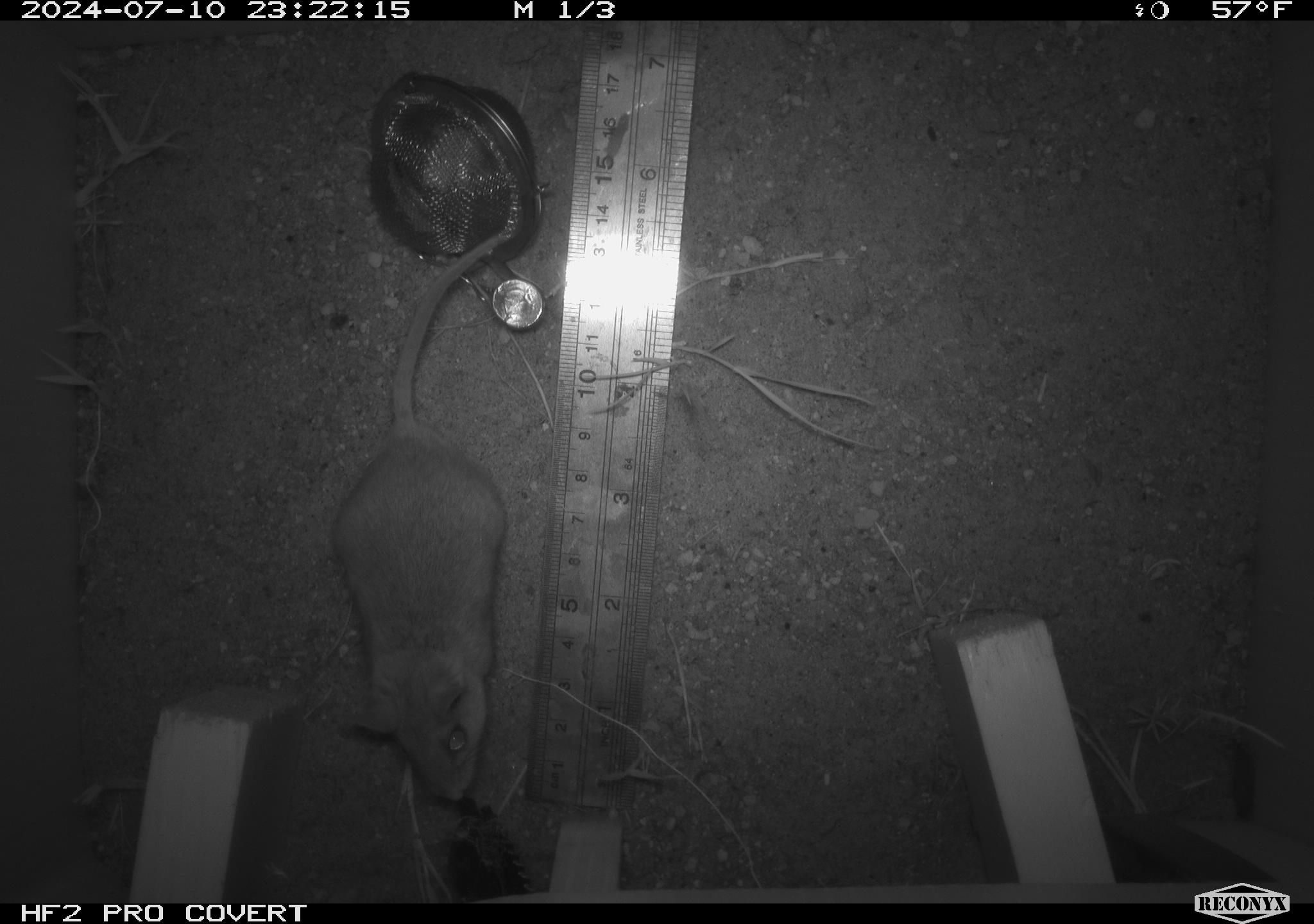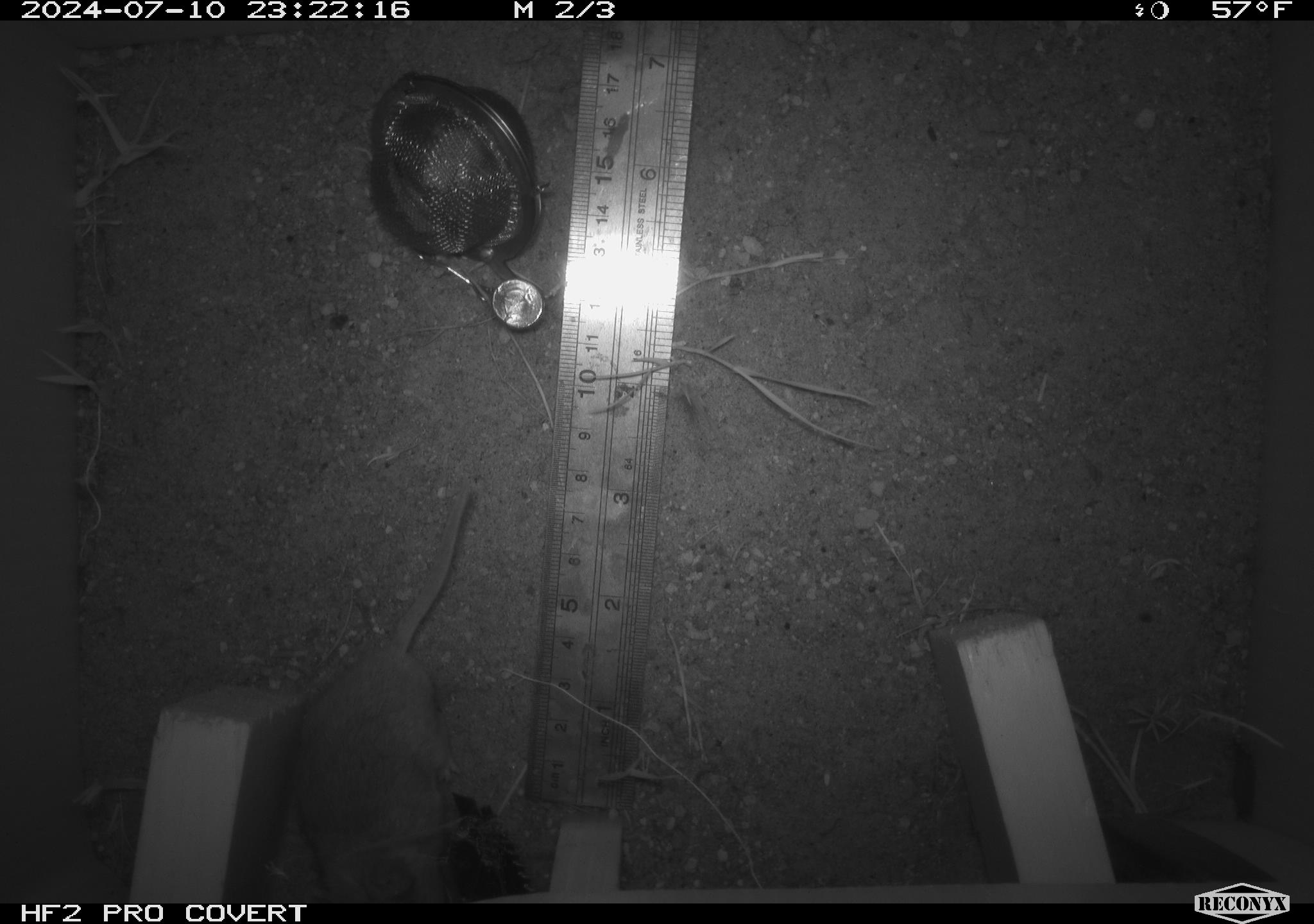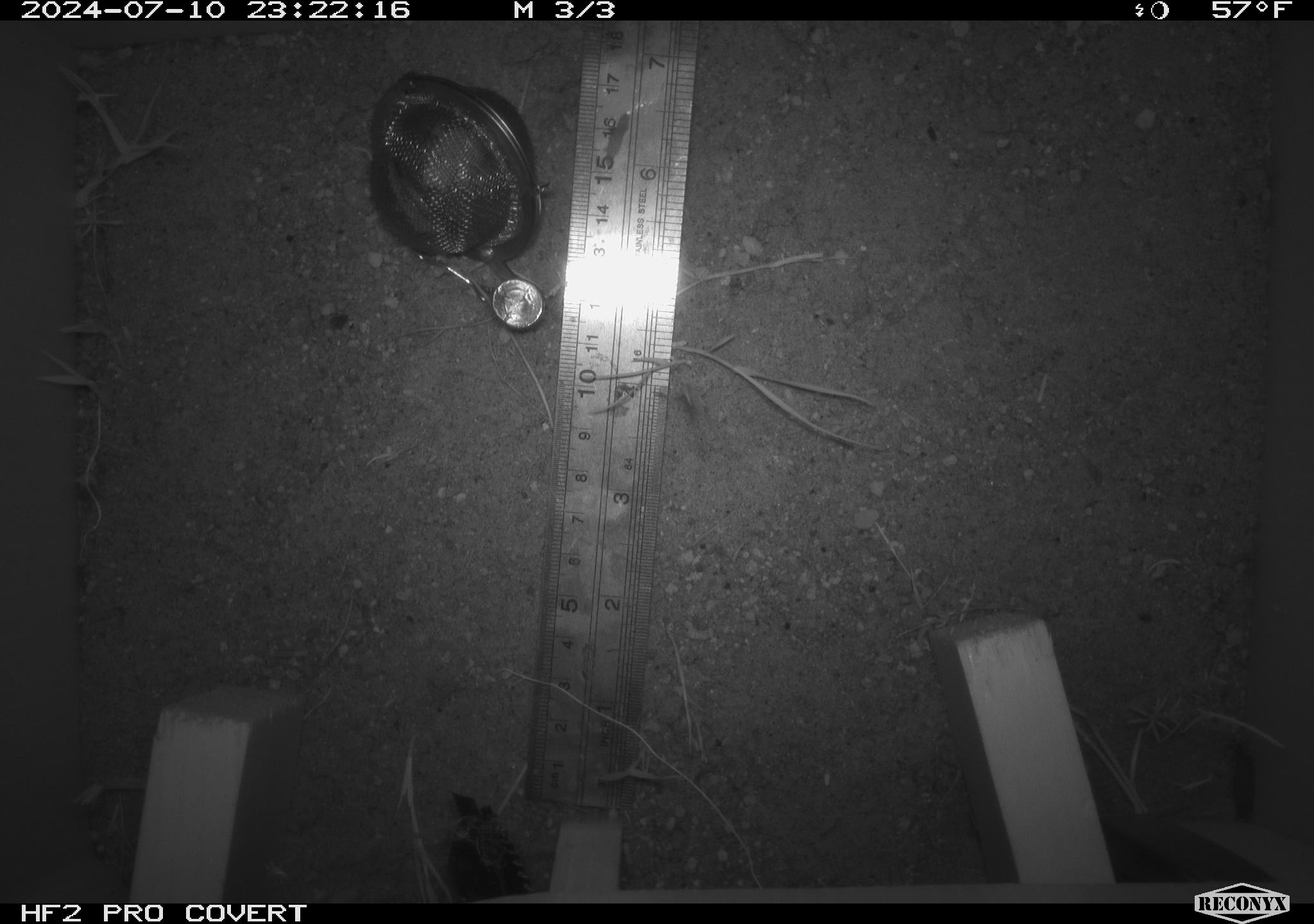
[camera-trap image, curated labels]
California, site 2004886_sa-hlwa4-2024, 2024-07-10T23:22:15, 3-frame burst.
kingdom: Animalia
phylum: Chordata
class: Mammalia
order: Rodentia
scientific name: Rodentia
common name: rodent